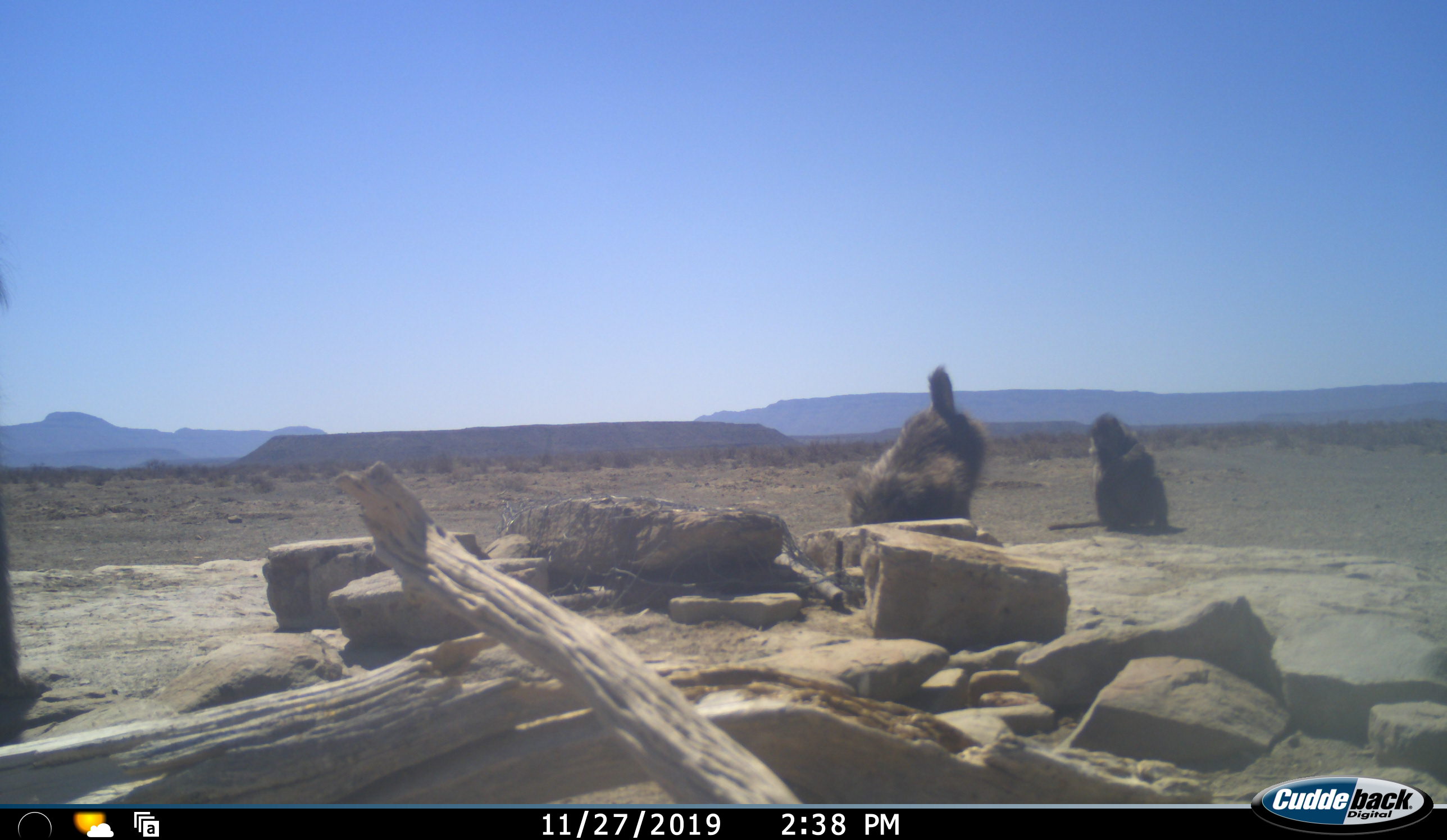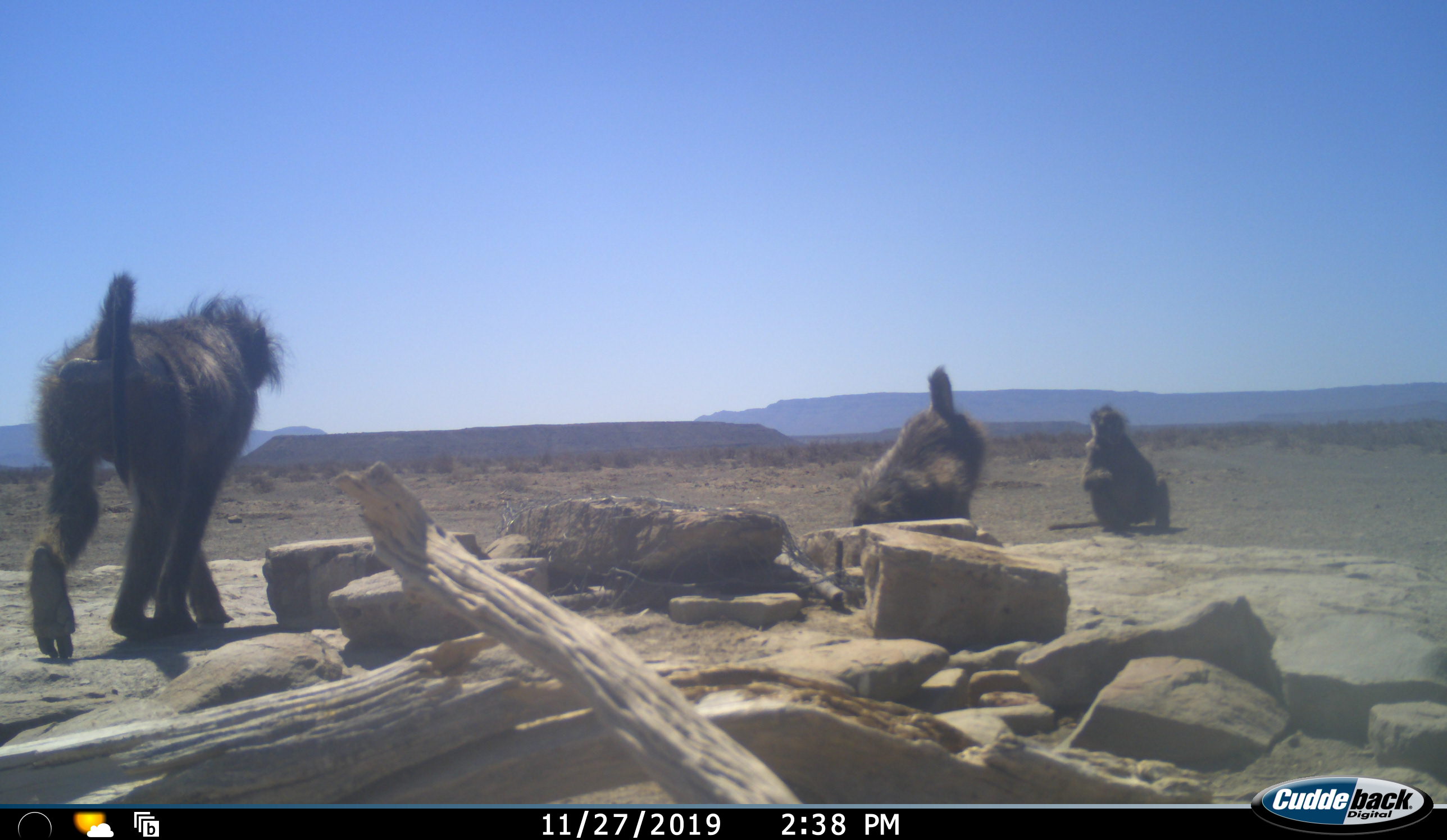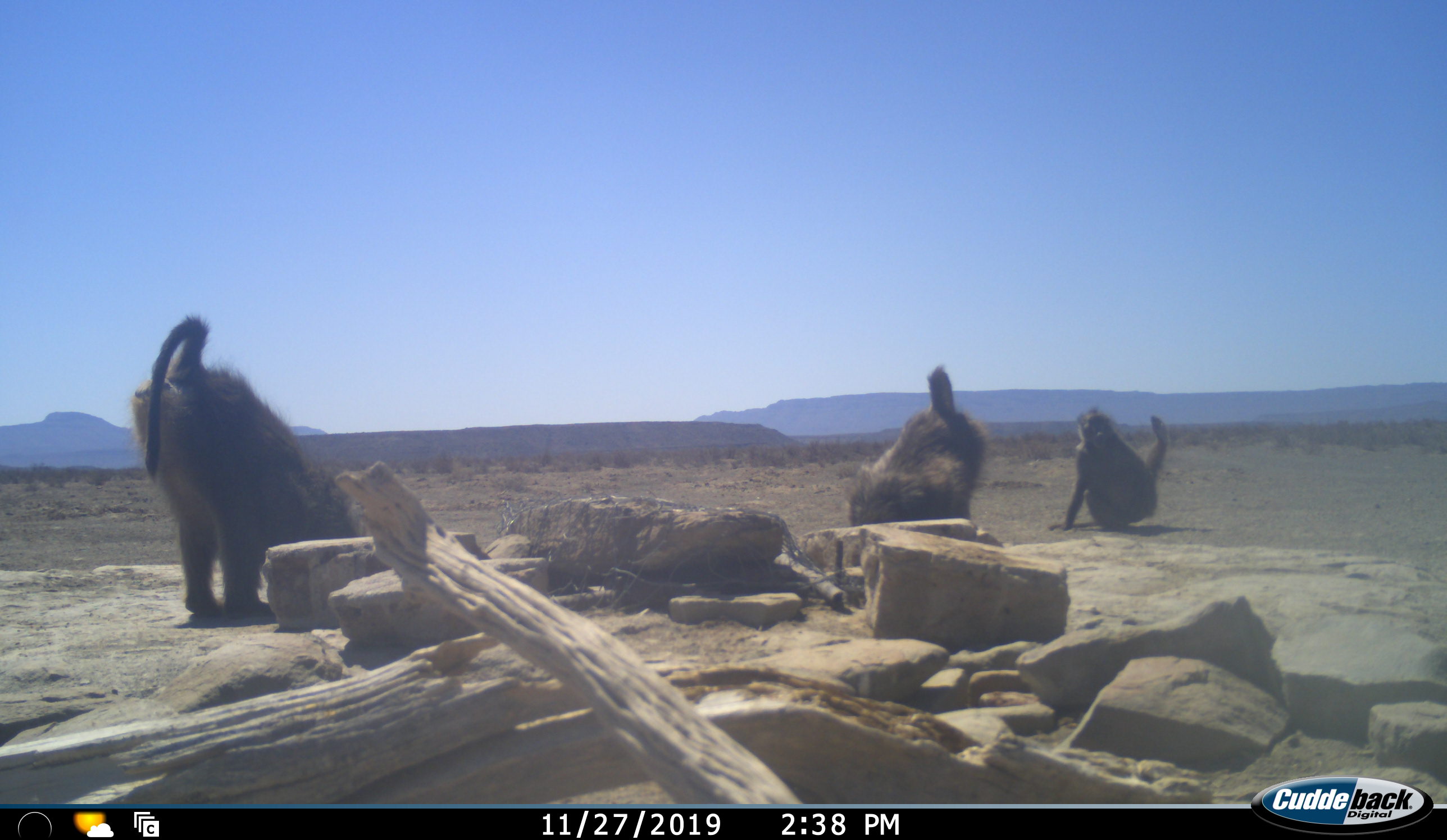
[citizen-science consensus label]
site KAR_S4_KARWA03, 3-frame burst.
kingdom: Animalia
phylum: Chordata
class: Mammalia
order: Primates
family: Cercopithecidae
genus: Papio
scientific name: Papio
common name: baboon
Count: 3.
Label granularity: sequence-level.